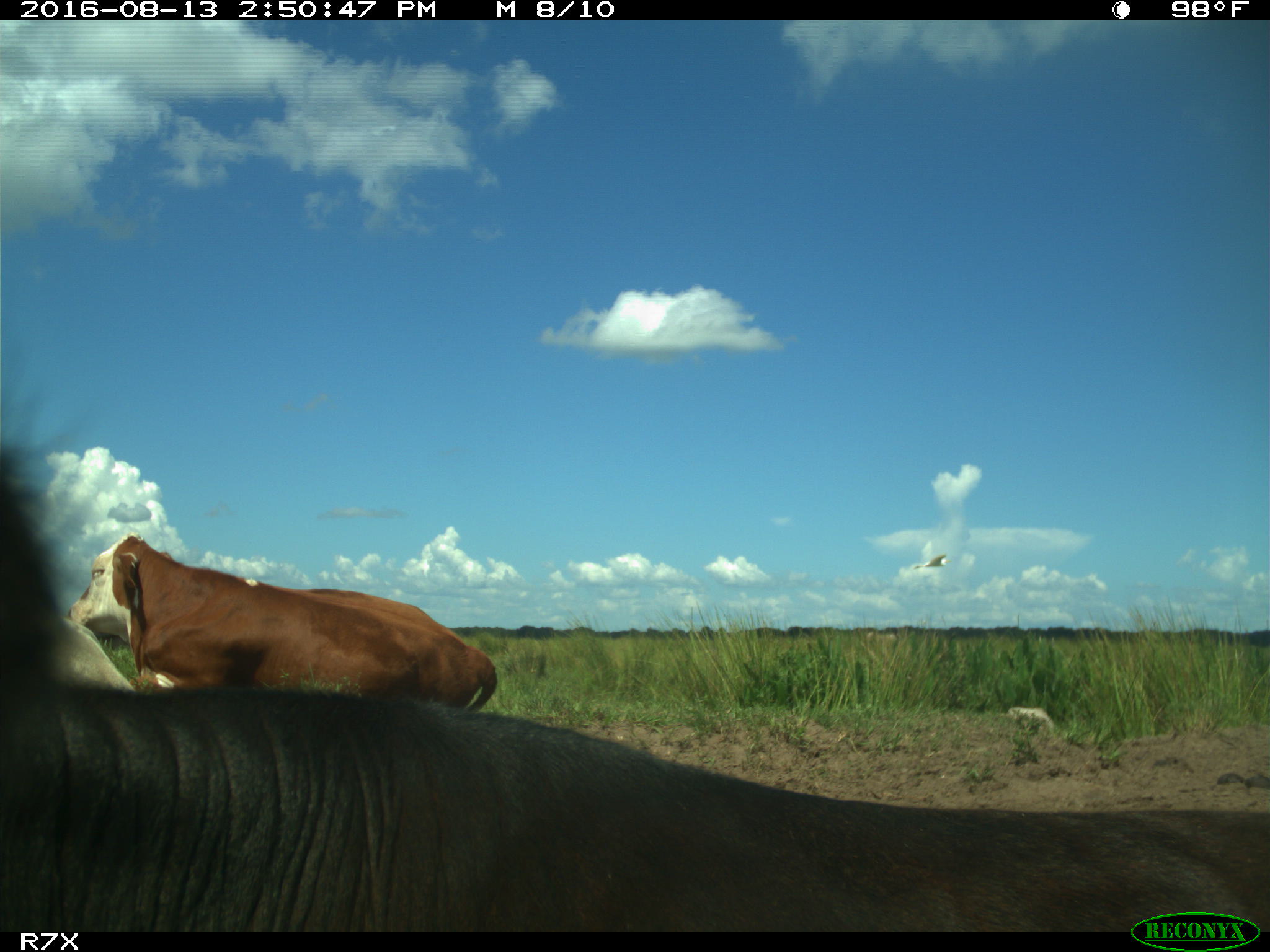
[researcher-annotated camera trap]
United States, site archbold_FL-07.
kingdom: Animalia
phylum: Chordata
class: Mammalia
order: Artiodactyla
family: Bovidae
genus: Bos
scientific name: Bos taurus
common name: domestic cow